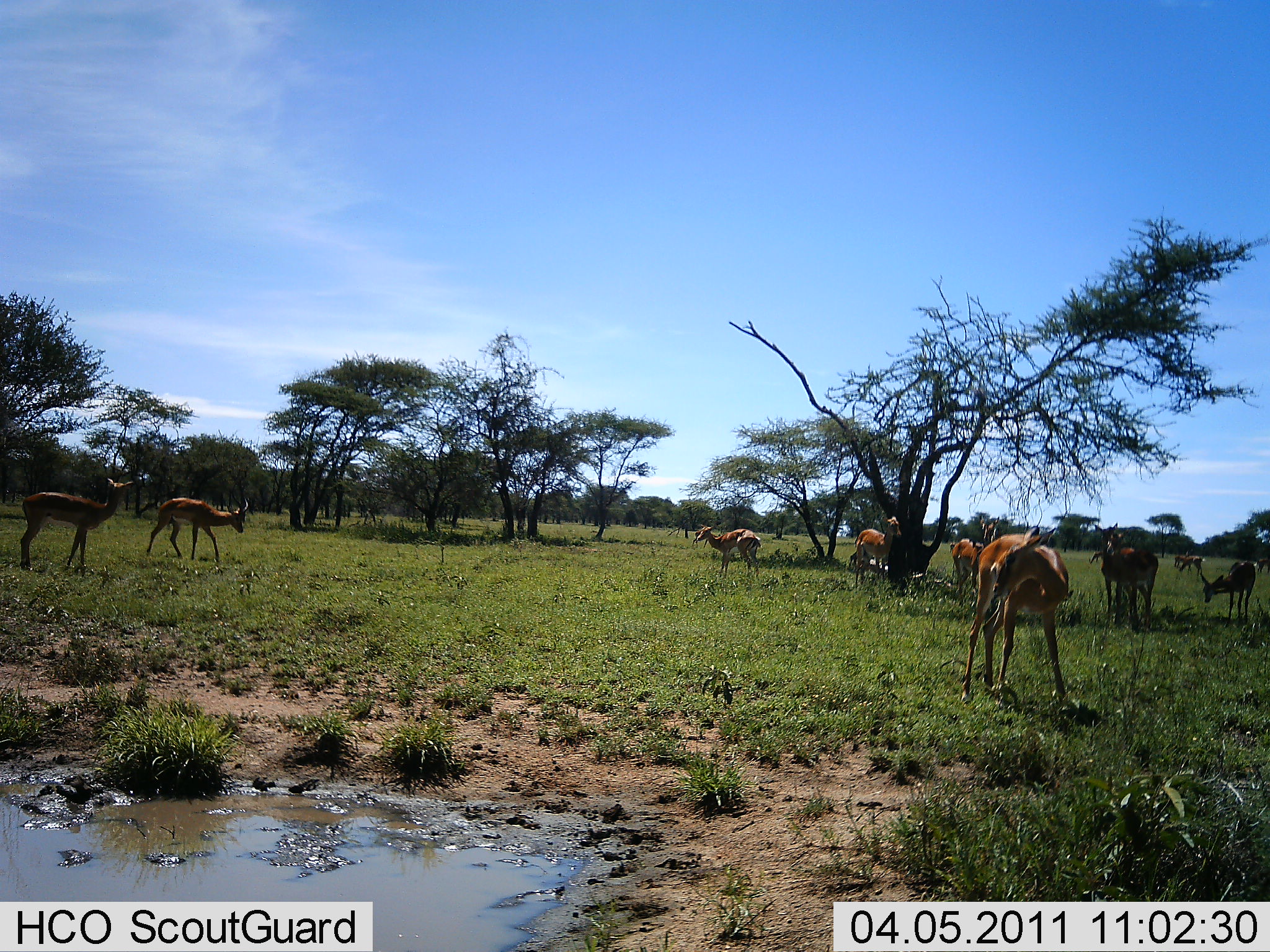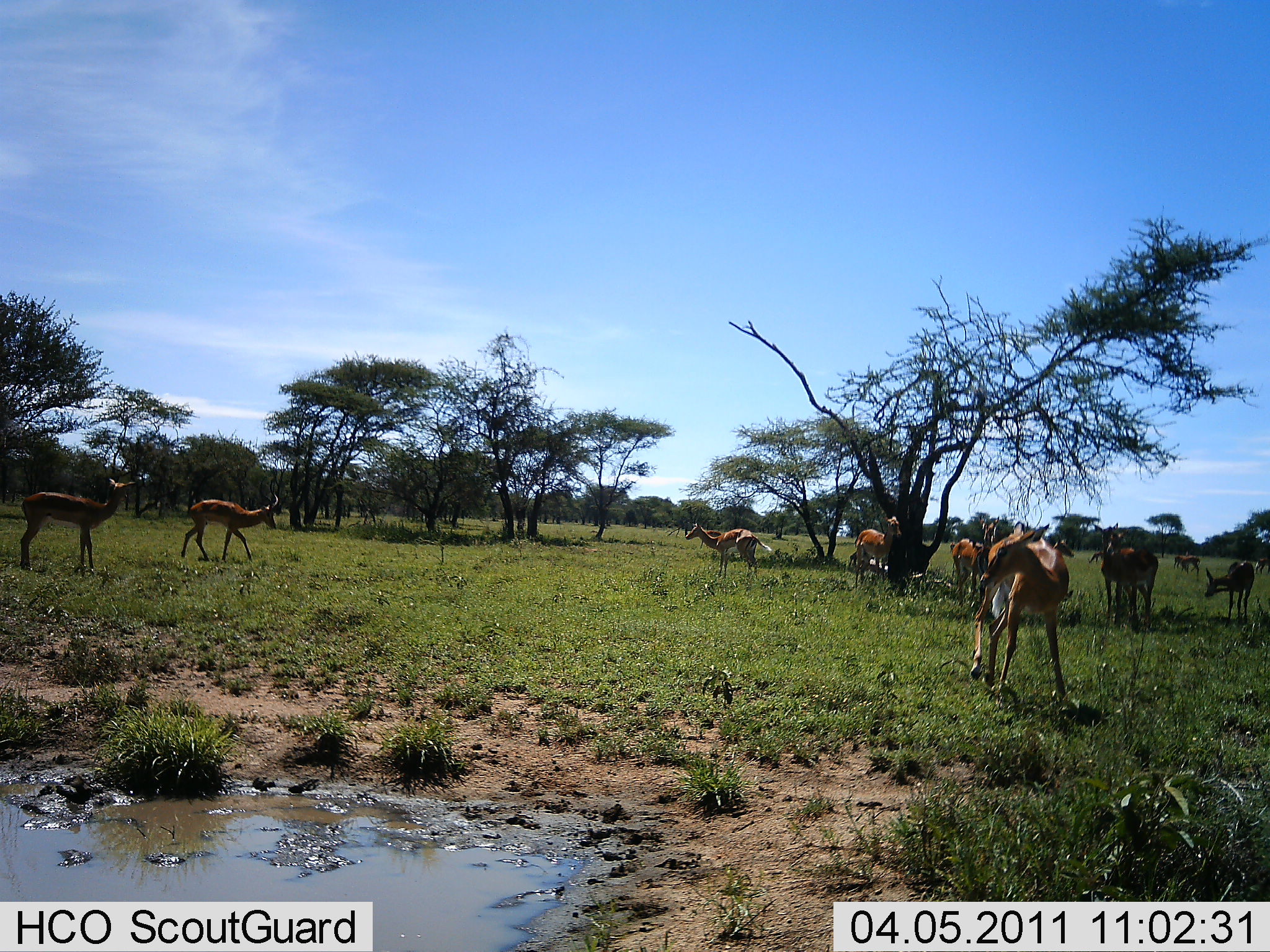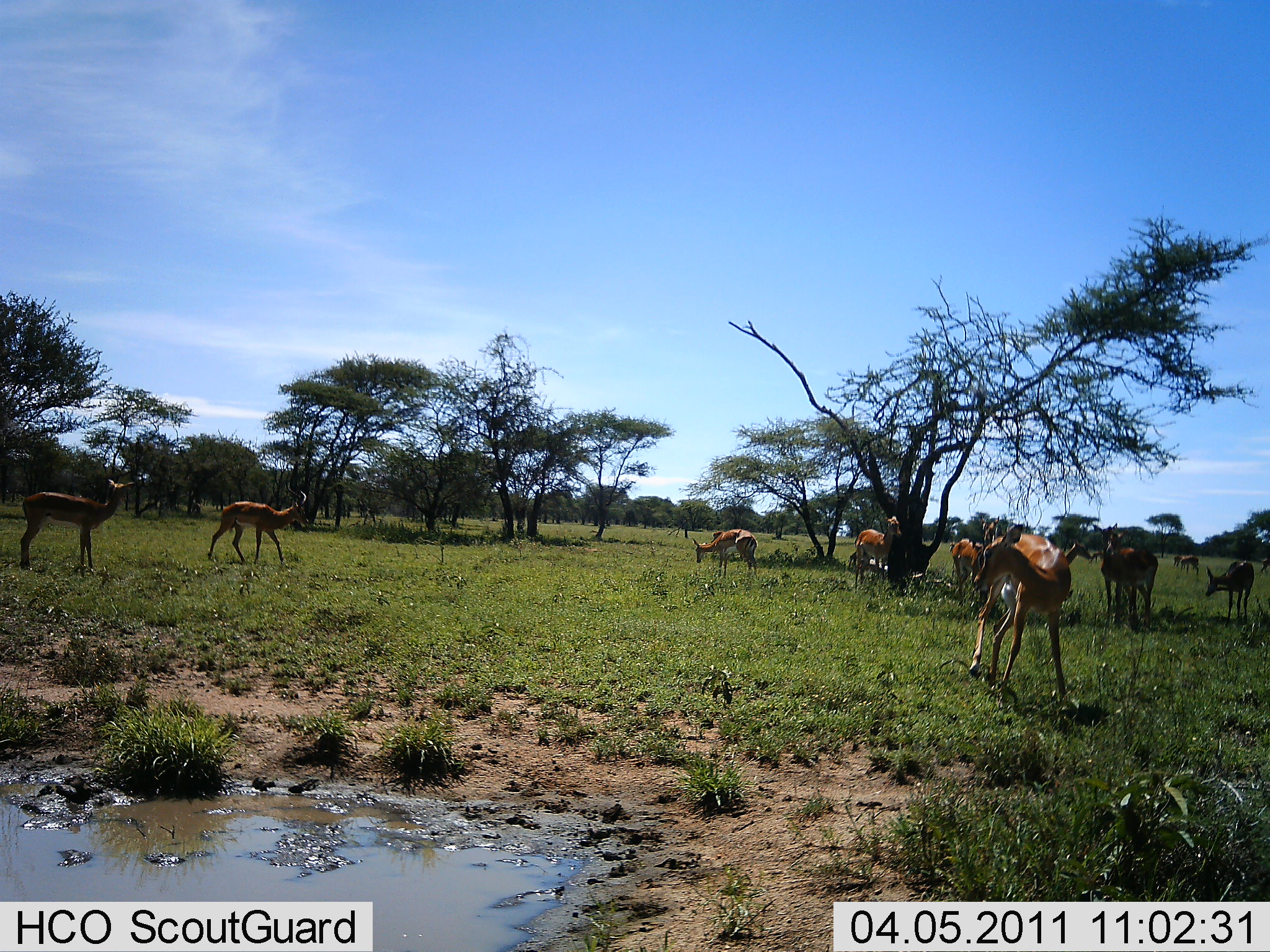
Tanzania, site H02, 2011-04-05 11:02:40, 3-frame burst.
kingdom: Animalia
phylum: Chordata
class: Mammalia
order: Artiodactyla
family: Bovidae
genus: Nanger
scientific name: Nanger granti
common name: grant's gazelle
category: gazellegrants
Gazellegrants (grant's gazelle) (Nanger granti), count 10. Behavior (volunteer vote fractions): standing 70%, resting 0%, moving 50%, interacting 10%. Young present (vote fraction): 0%. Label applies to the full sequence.